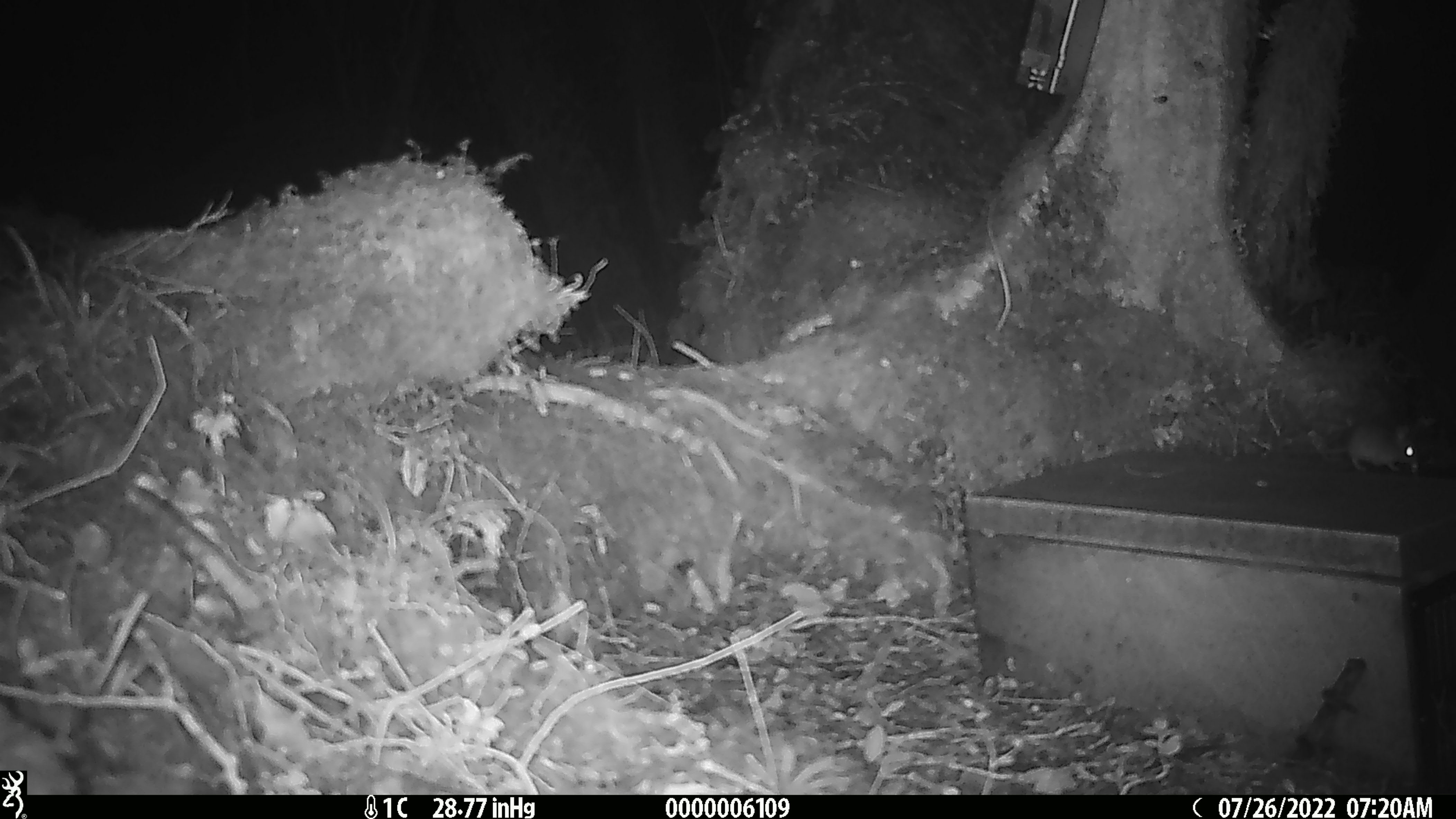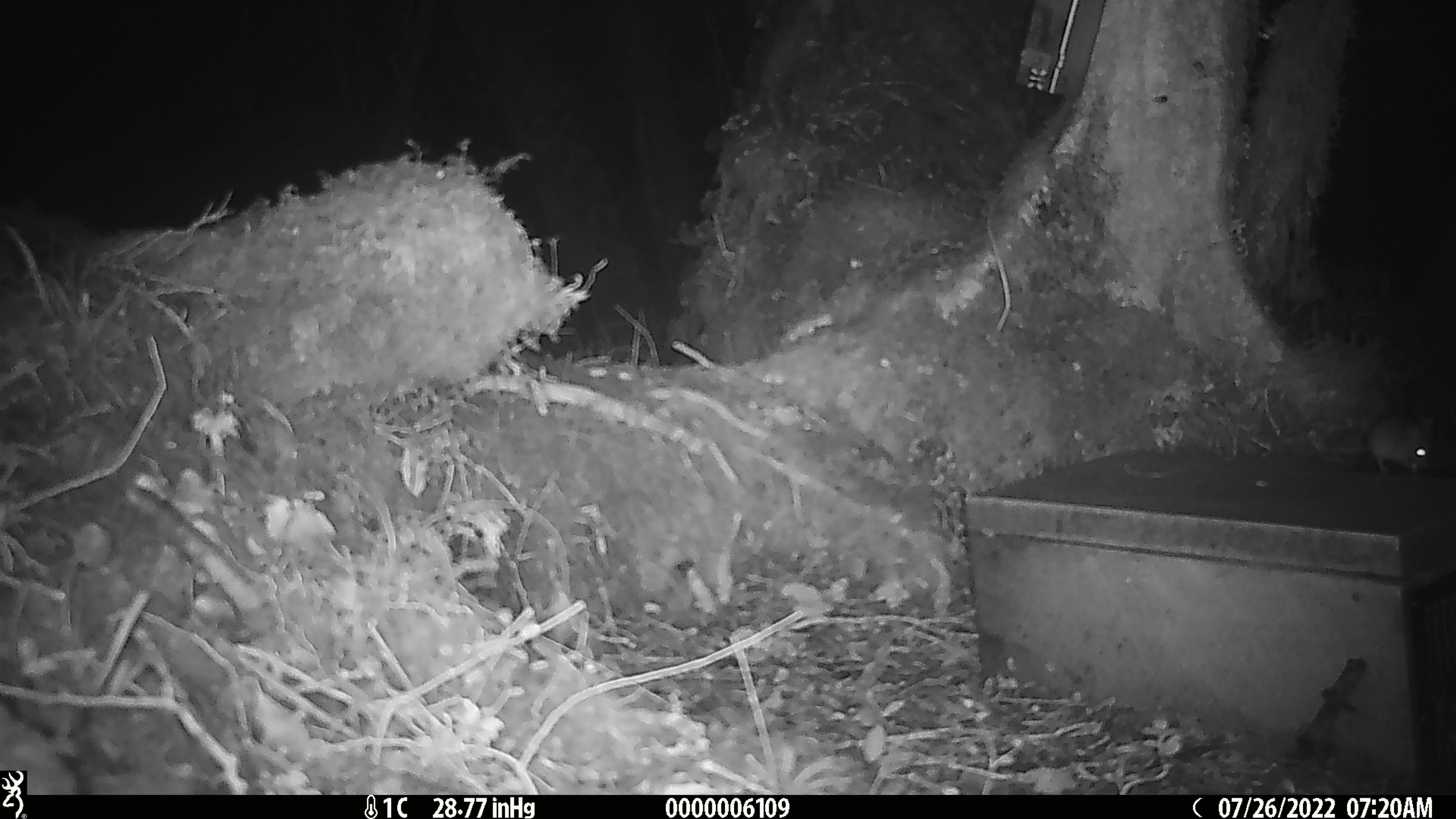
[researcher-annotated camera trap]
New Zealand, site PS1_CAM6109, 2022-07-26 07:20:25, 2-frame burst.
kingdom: Animalia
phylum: Chordata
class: Mammalia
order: Rodentia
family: Muridae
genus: Mus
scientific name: Mus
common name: mouse